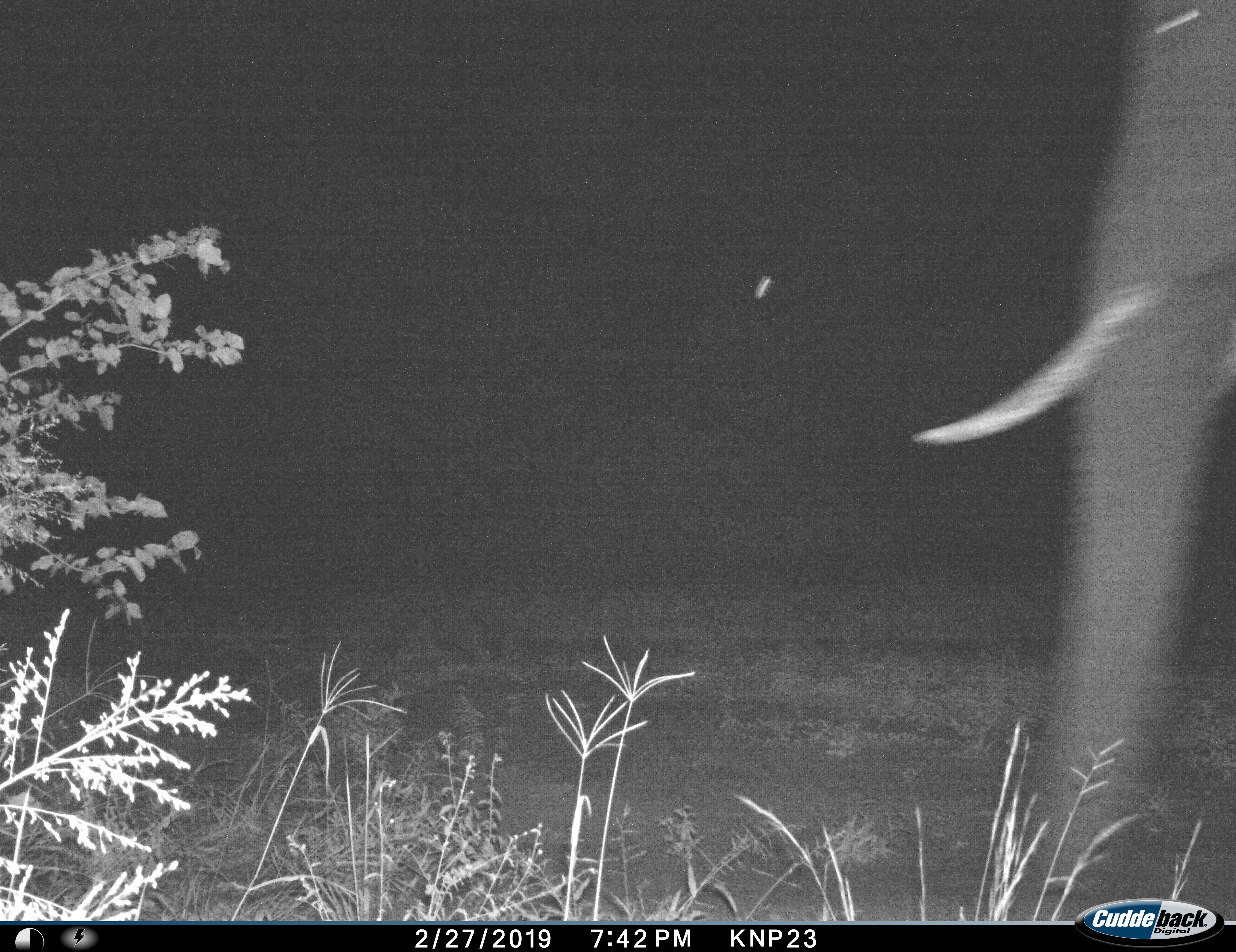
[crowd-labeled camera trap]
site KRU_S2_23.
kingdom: Animalia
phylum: Chordata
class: Mammalia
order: Proboscidea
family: Elephantidae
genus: Loxodonta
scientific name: Loxodonta africana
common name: african bush elephant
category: elephant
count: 1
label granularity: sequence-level